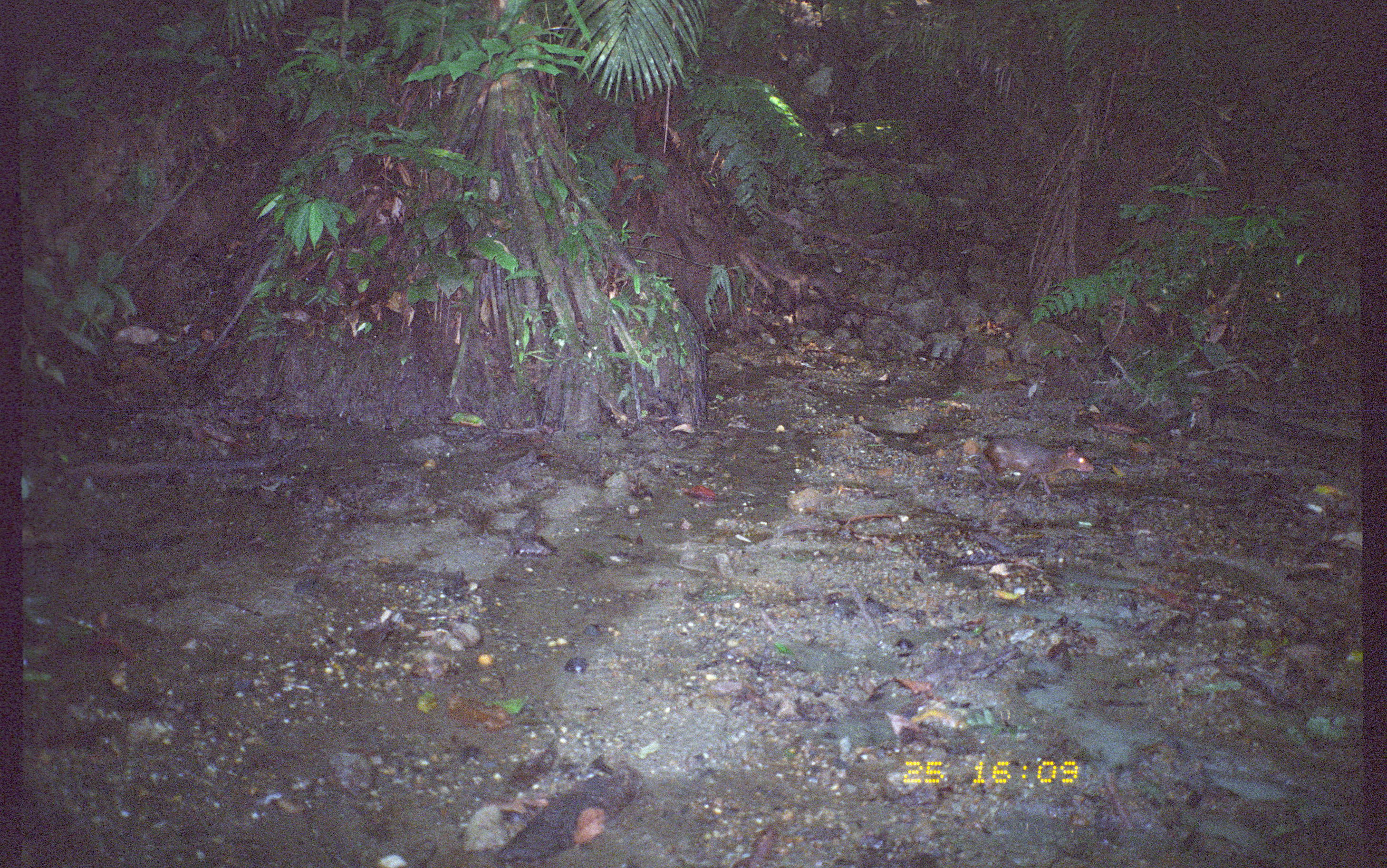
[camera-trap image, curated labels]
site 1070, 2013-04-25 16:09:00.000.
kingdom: Animalia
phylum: Chordata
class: Mammalia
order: Rodentia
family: Dasyproctidae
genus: Myoprocta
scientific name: Myoprocta pratti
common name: green acouchi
Myoprocta pratti (green acouchi).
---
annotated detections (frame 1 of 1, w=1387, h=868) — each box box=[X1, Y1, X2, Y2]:
myoprocta pratti: box=[978, 436, 1095, 496]